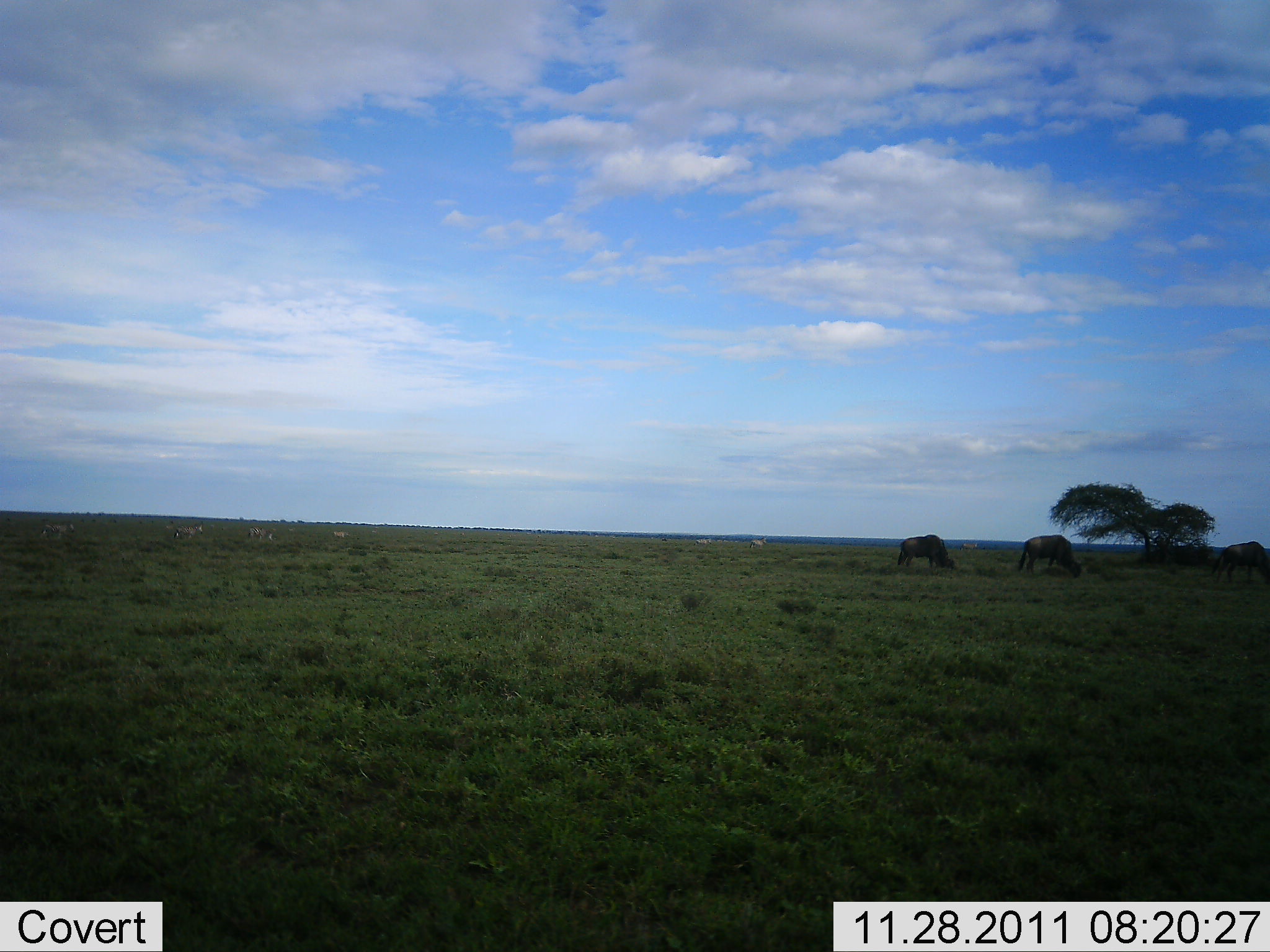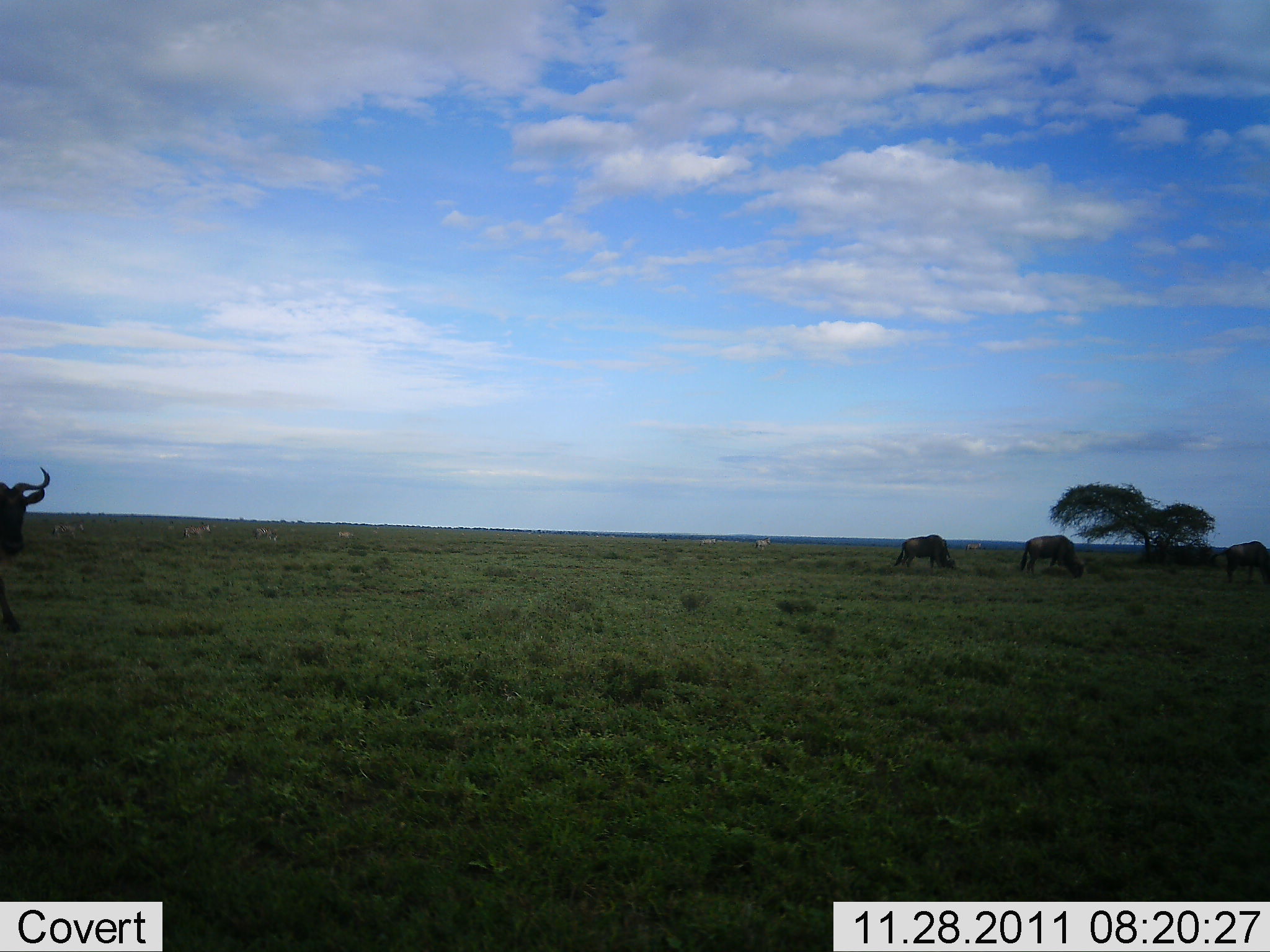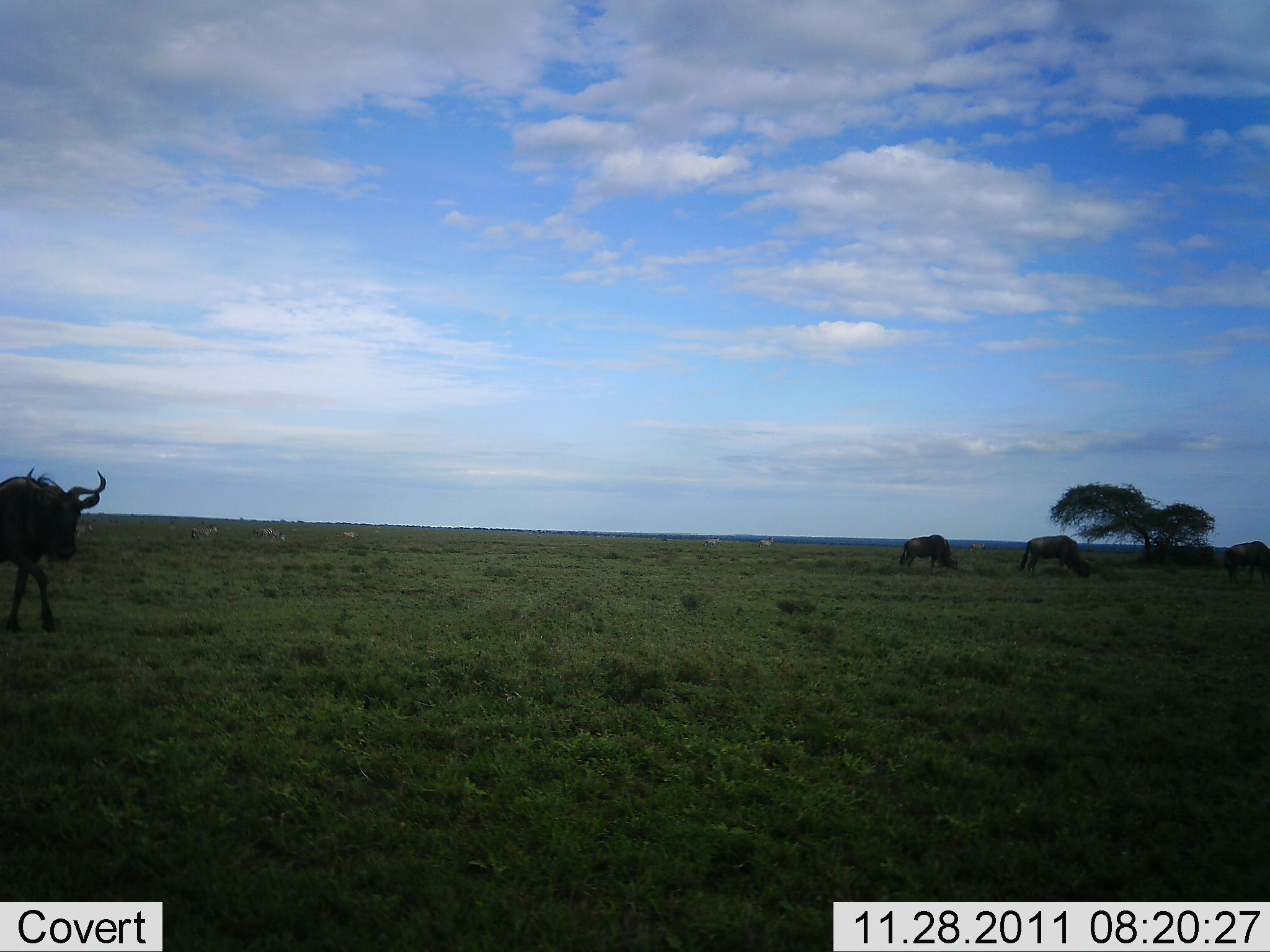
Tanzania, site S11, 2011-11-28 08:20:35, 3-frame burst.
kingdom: Animalia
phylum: Chordata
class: Mammalia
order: Artiodactyla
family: Bovidae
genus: Connochaetes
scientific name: Connochaetes taurinus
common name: blue wildebeest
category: wildebeest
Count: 4.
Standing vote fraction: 21%.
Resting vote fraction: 5%.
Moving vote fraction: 74%.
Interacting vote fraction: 0%.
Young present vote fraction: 0%.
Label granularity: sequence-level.